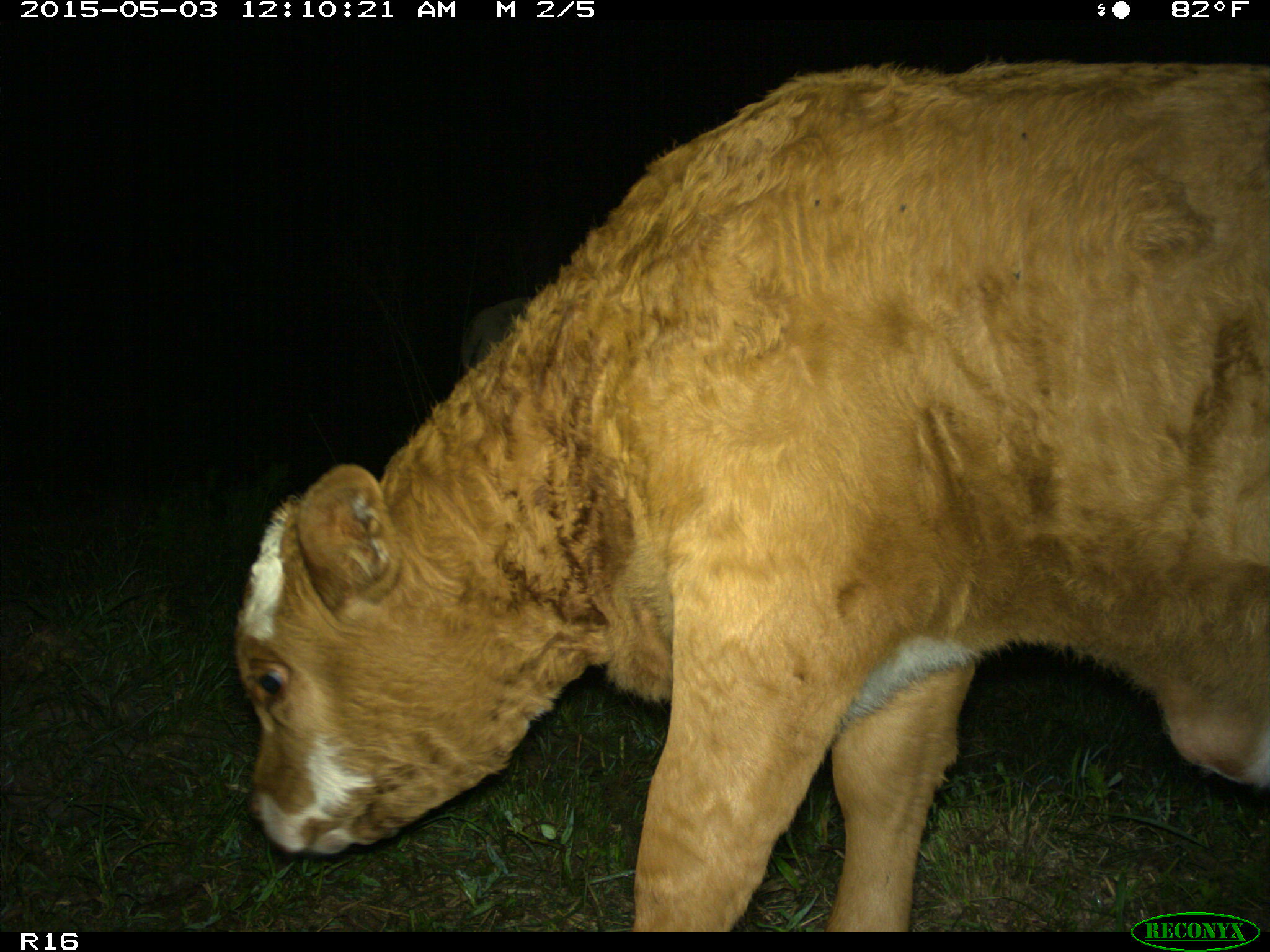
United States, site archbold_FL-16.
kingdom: Animalia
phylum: Chordata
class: Mammalia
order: Artiodactyla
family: Bovidae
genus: Bos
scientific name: Bos taurus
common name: domestic cow